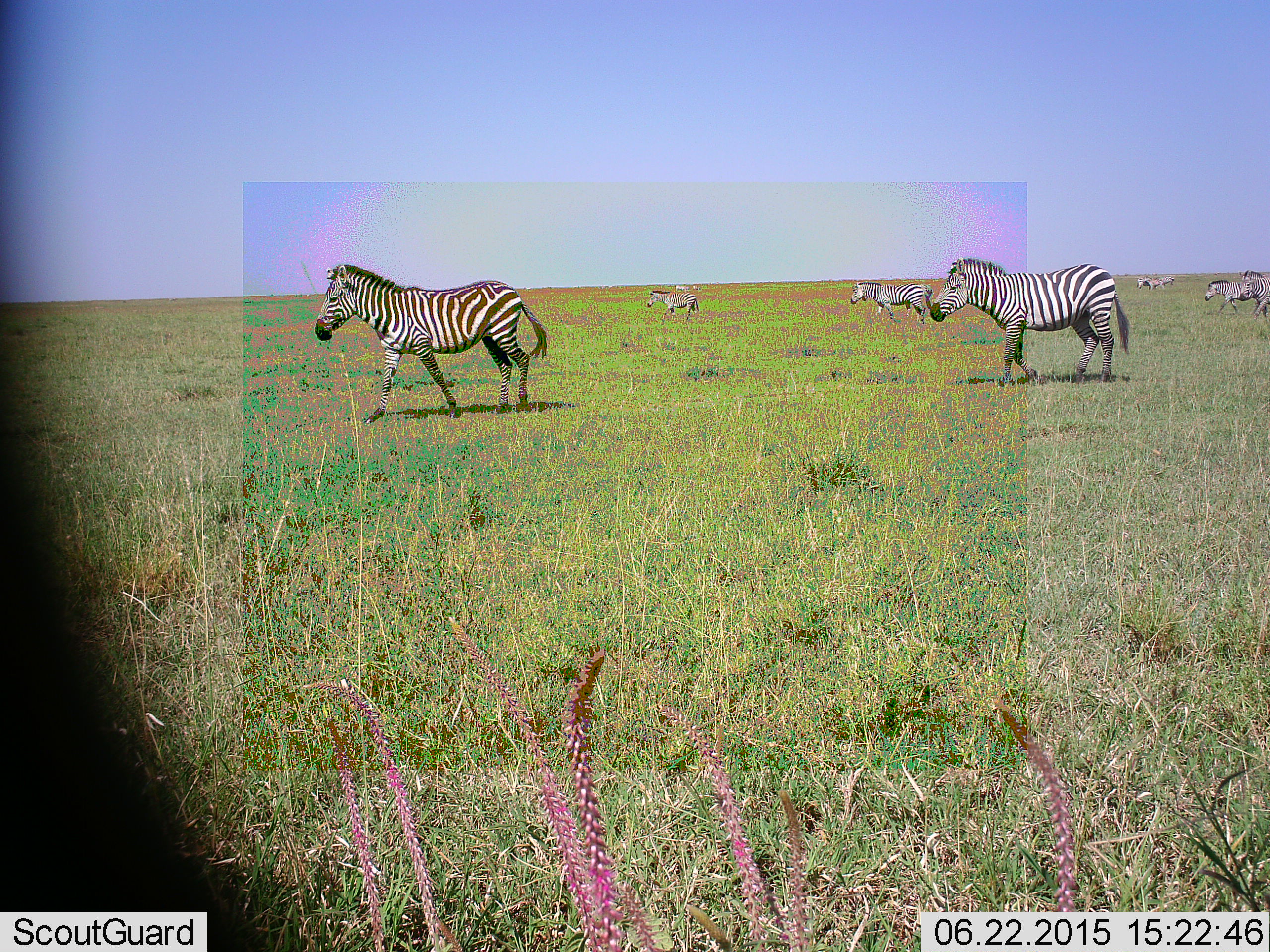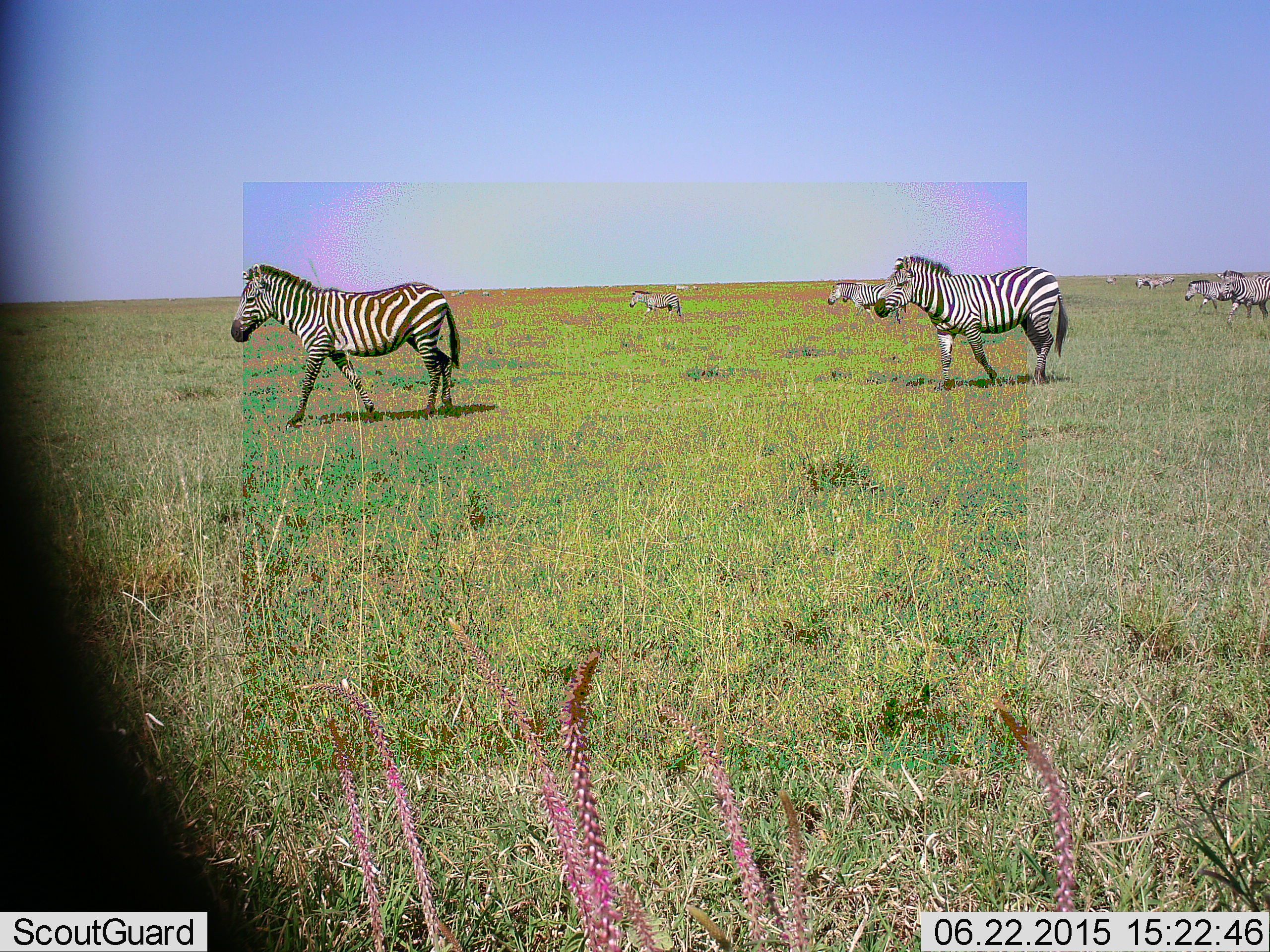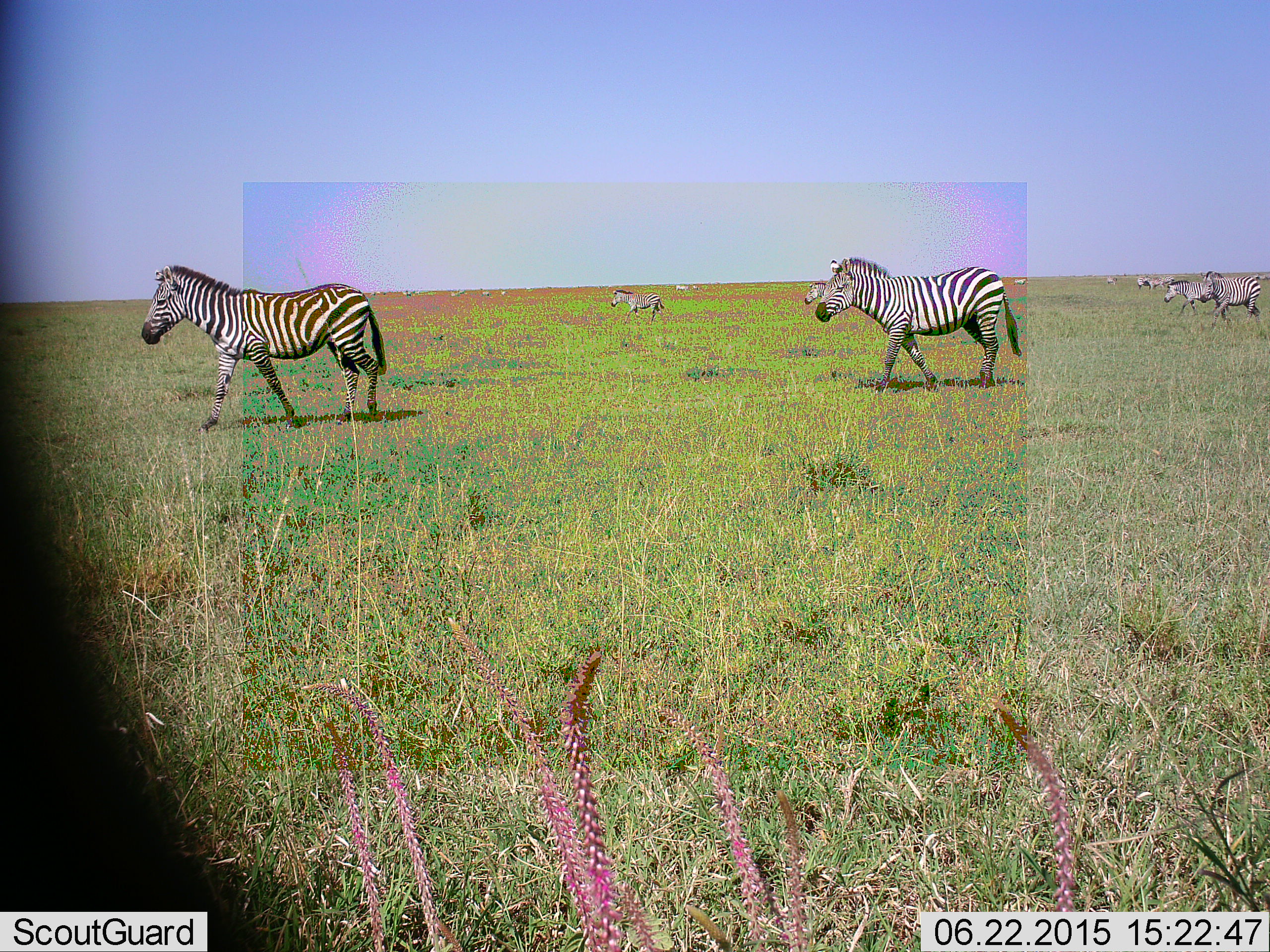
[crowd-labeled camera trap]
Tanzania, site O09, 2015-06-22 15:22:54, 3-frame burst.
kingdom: Animalia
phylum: Chordata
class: Mammalia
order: Perissodactyla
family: Equidae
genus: Equus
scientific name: Equus quagga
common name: plains zebra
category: zebra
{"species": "zebra (plains zebra) (Equus quagga)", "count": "10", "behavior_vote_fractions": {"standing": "30%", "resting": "0%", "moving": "100%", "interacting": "0%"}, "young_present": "10%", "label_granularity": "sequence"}